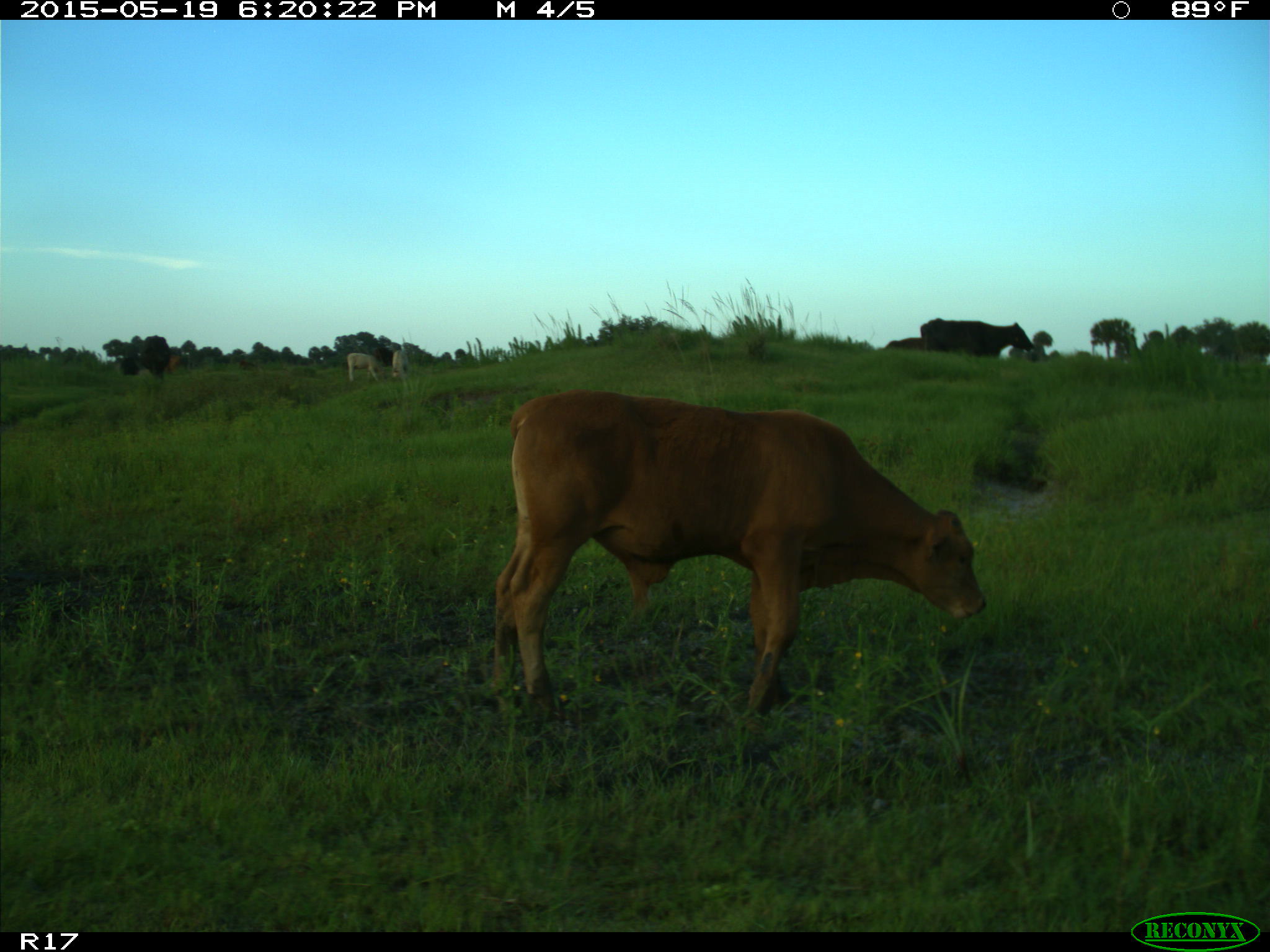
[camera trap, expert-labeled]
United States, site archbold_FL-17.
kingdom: Animalia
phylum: Chordata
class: Mammalia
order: Artiodactyla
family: Bovidae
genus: Bos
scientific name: Bos taurus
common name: domestic cow